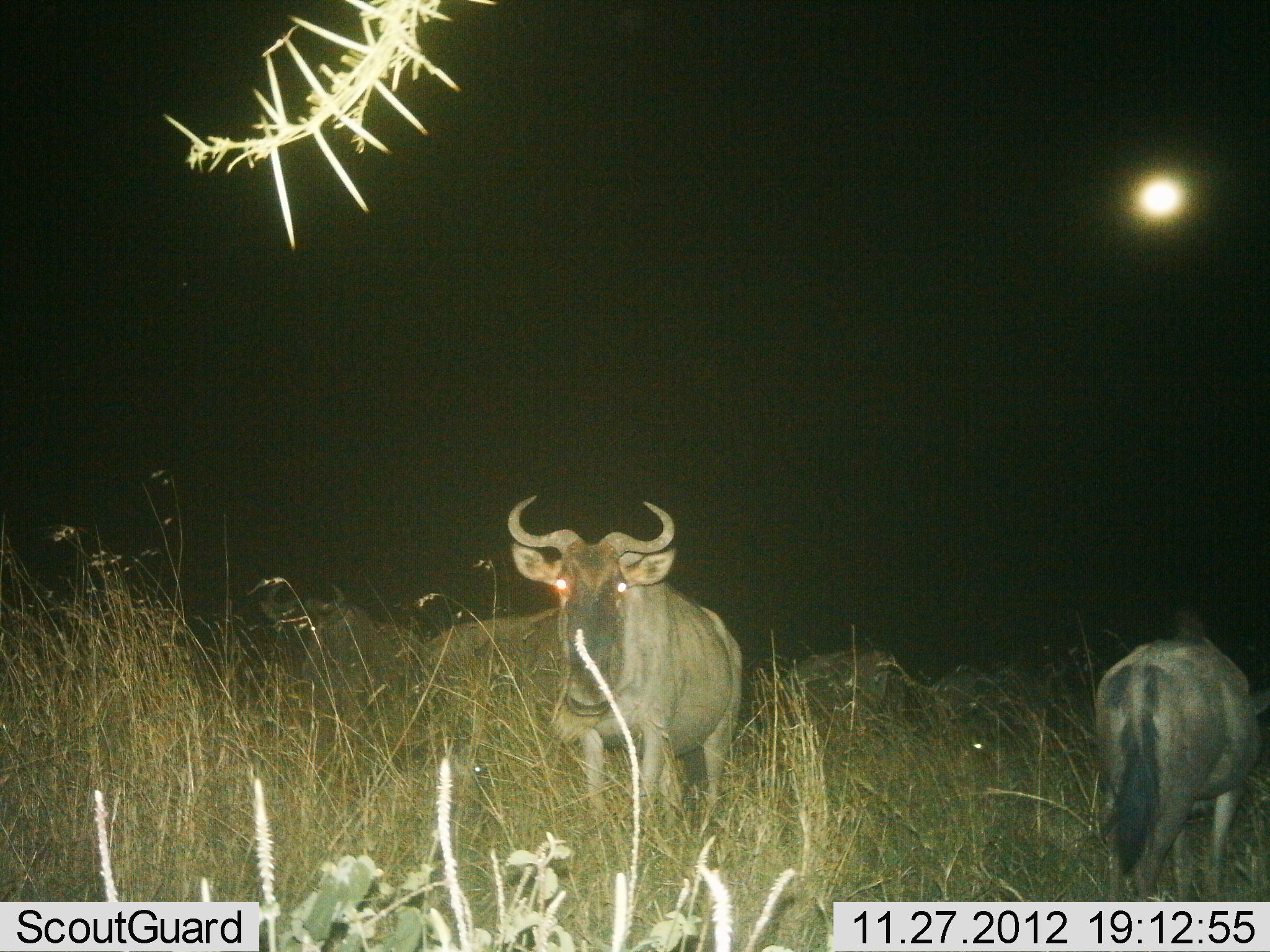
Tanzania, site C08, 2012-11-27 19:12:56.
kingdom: Animalia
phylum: Chordata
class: Mammalia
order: Artiodactyla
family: Bovidae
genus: Connochaetes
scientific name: Connochaetes taurinus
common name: blue wildebeest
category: wildebeest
Wildebeest (blue wildebeest) (Connochaetes taurinus), count 5. Behavior (volunteer vote fractions): standing 100%, resting 10%, moving 0%, interacting 0%. Young present (vote fraction): 0%. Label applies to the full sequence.